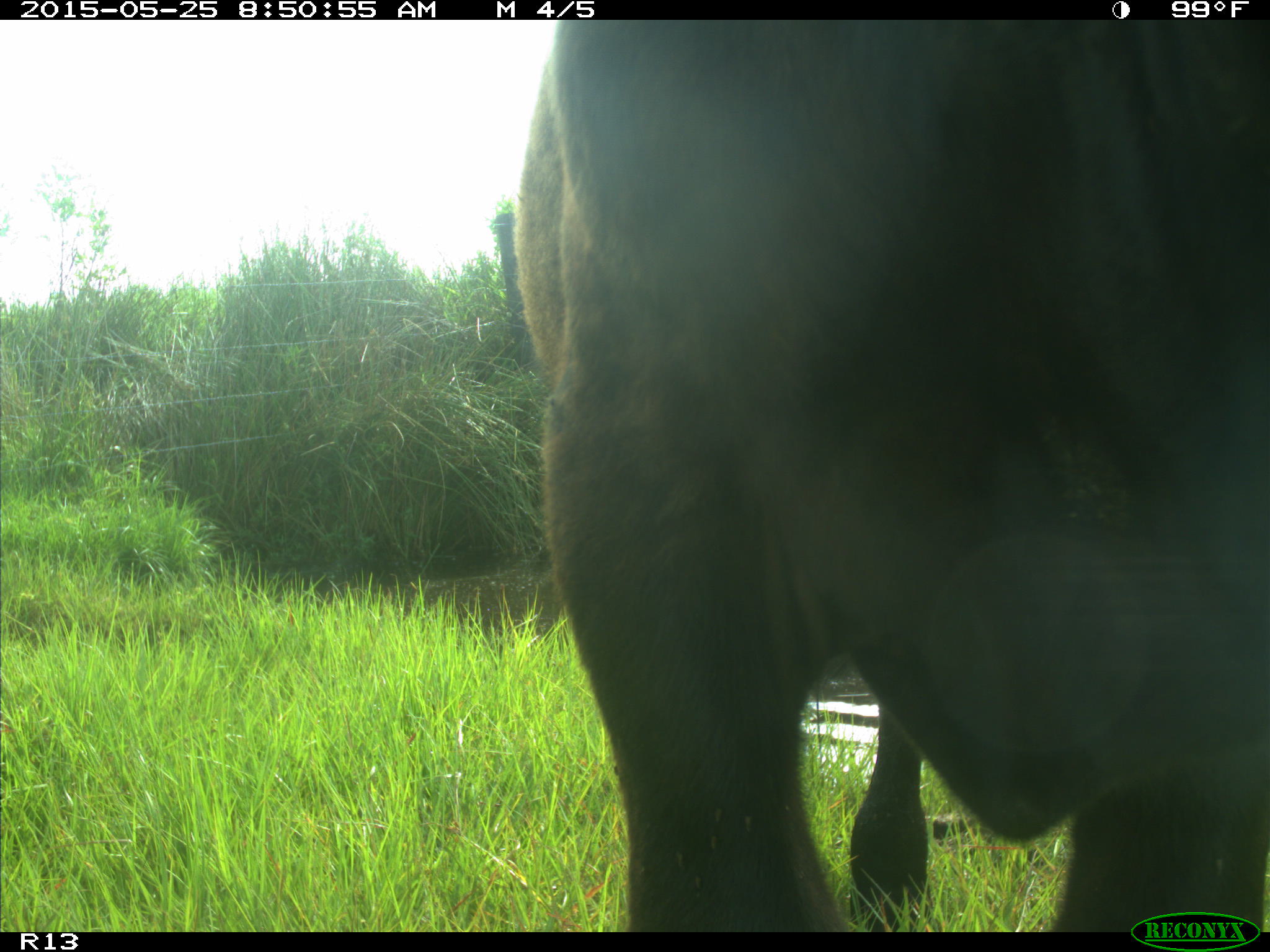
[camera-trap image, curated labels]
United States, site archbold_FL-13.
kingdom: Animalia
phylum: Chordata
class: Mammalia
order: Artiodactyla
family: Bovidae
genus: Bos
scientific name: Bos taurus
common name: domestic cow